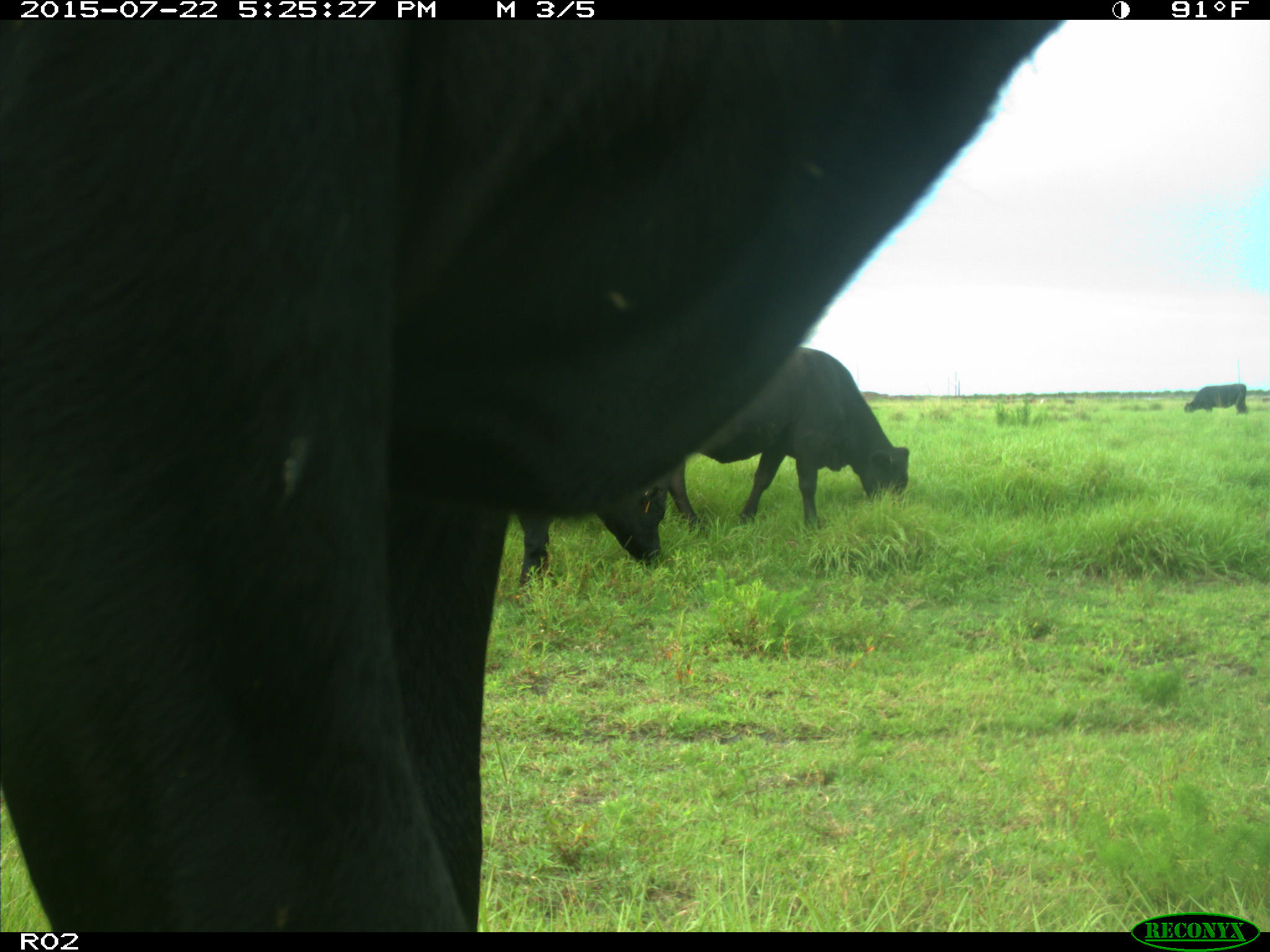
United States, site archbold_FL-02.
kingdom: Animalia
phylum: Chordata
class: Mammalia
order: Artiodactyla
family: Bovidae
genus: Bos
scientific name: Bos taurus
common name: domestic cow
Bos taurus (domestic cow).